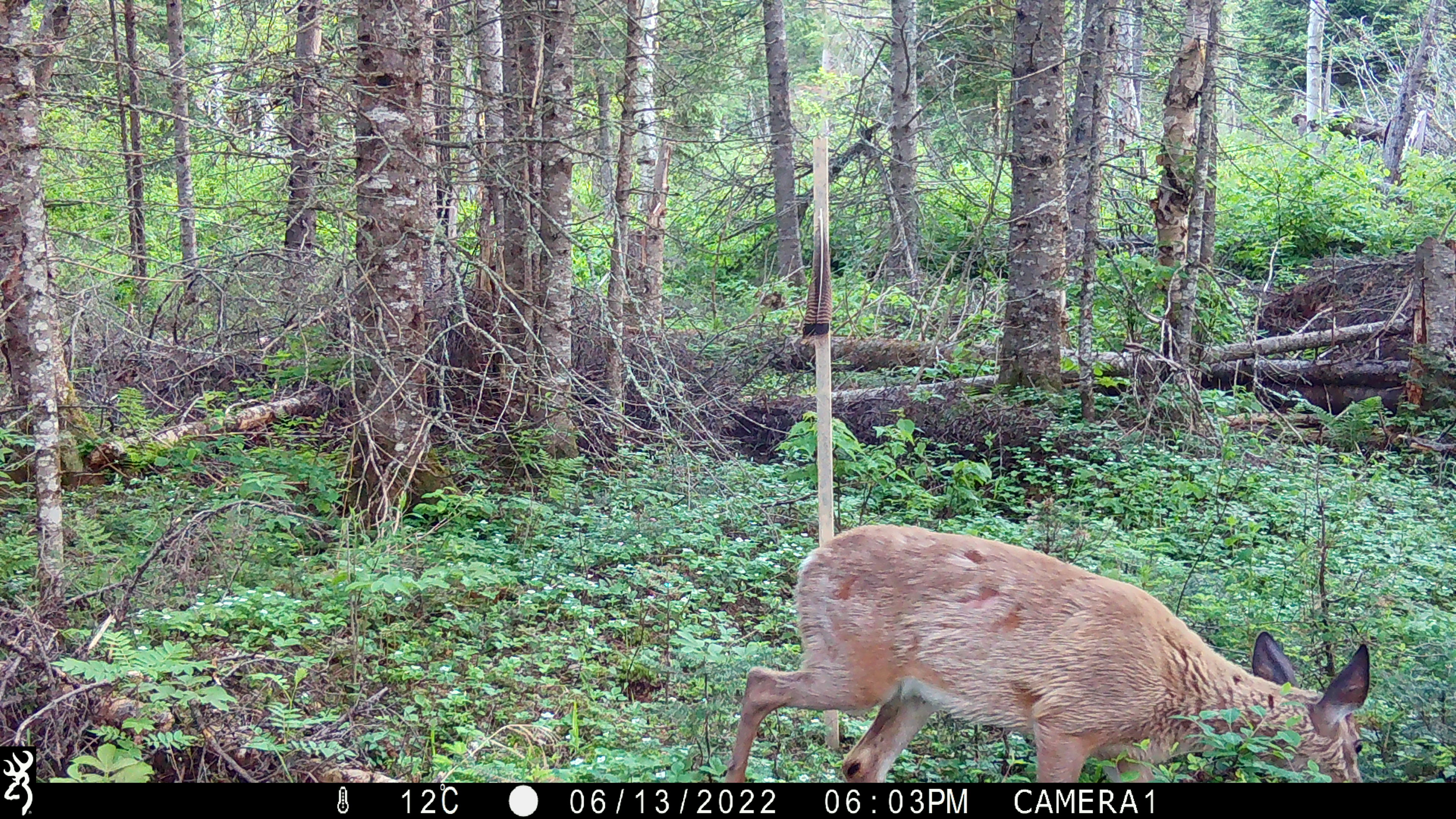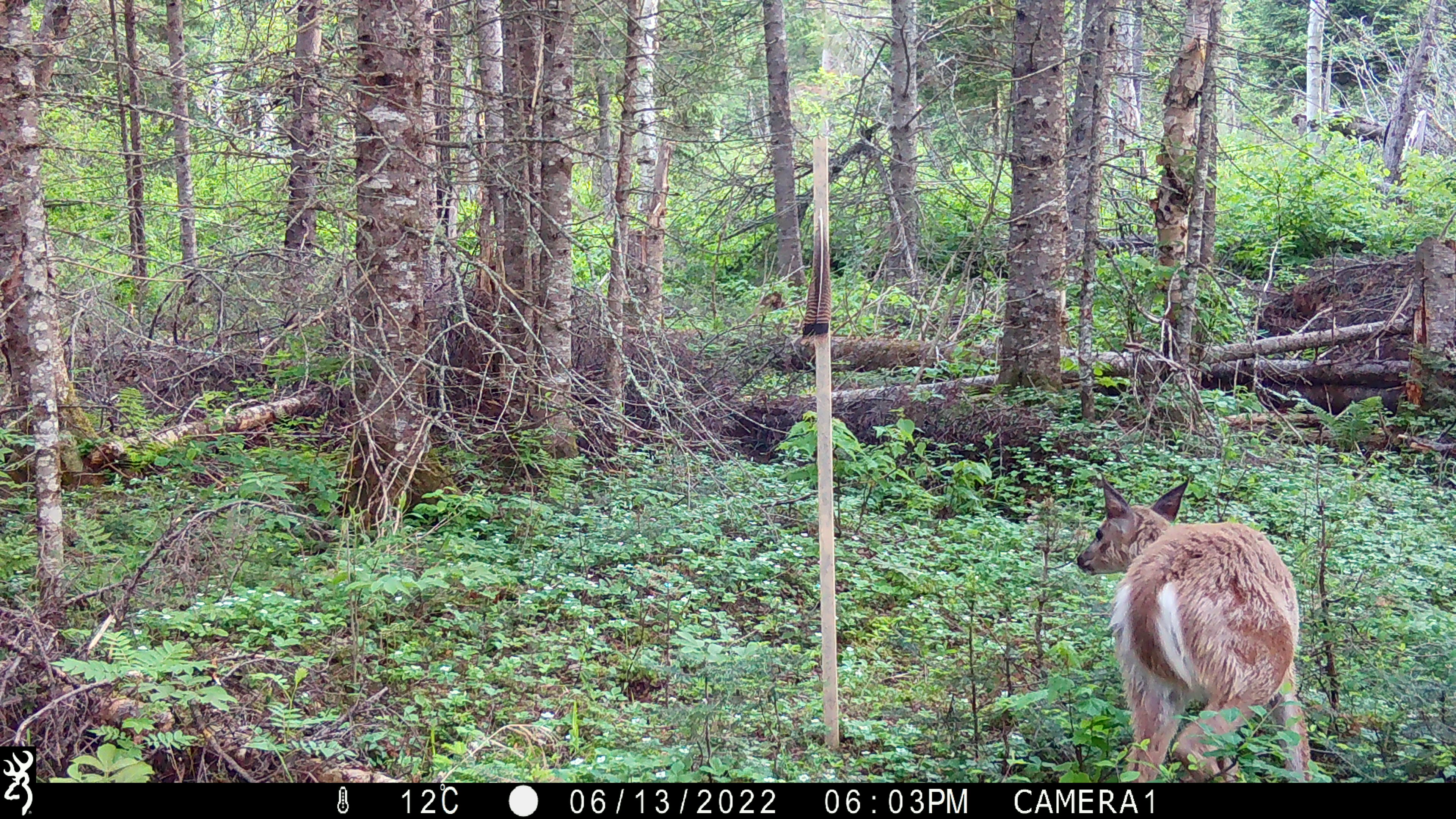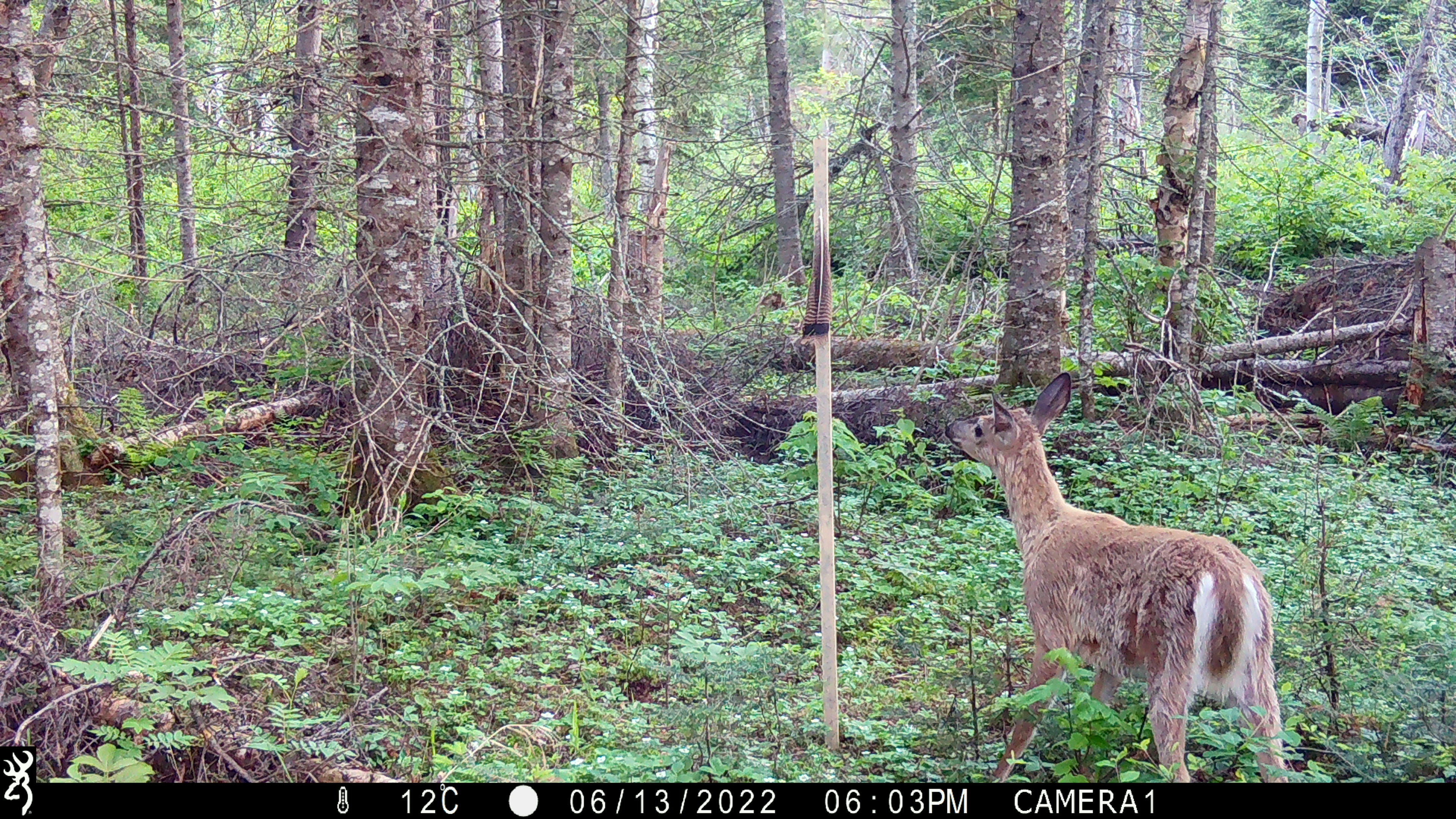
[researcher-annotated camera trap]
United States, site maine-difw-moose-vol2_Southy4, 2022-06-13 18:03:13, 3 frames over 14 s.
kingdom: Animalia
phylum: Chordata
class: Mammalia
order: Artiodactyla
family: Cervidae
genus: Odocoileus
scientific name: Odocoileus virginianus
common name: white-tailed deer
White-tailed deer (Odocoileus virginianus).